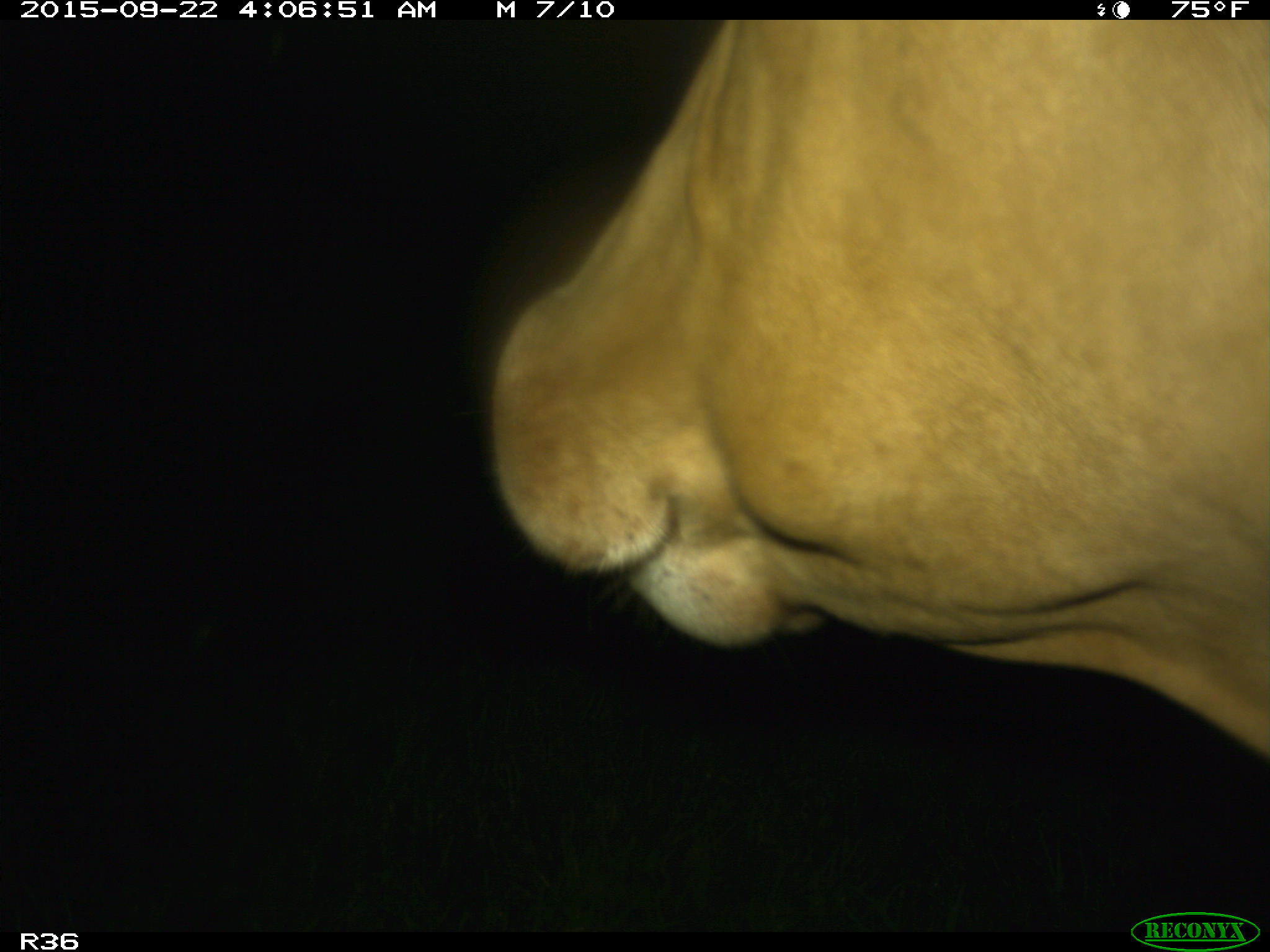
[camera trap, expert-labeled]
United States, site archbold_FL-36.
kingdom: Animalia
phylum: Chordata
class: Mammalia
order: Artiodactyla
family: Bovidae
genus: Bos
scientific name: Bos taurus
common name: domestic cow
Bos taurus (domestic cow).